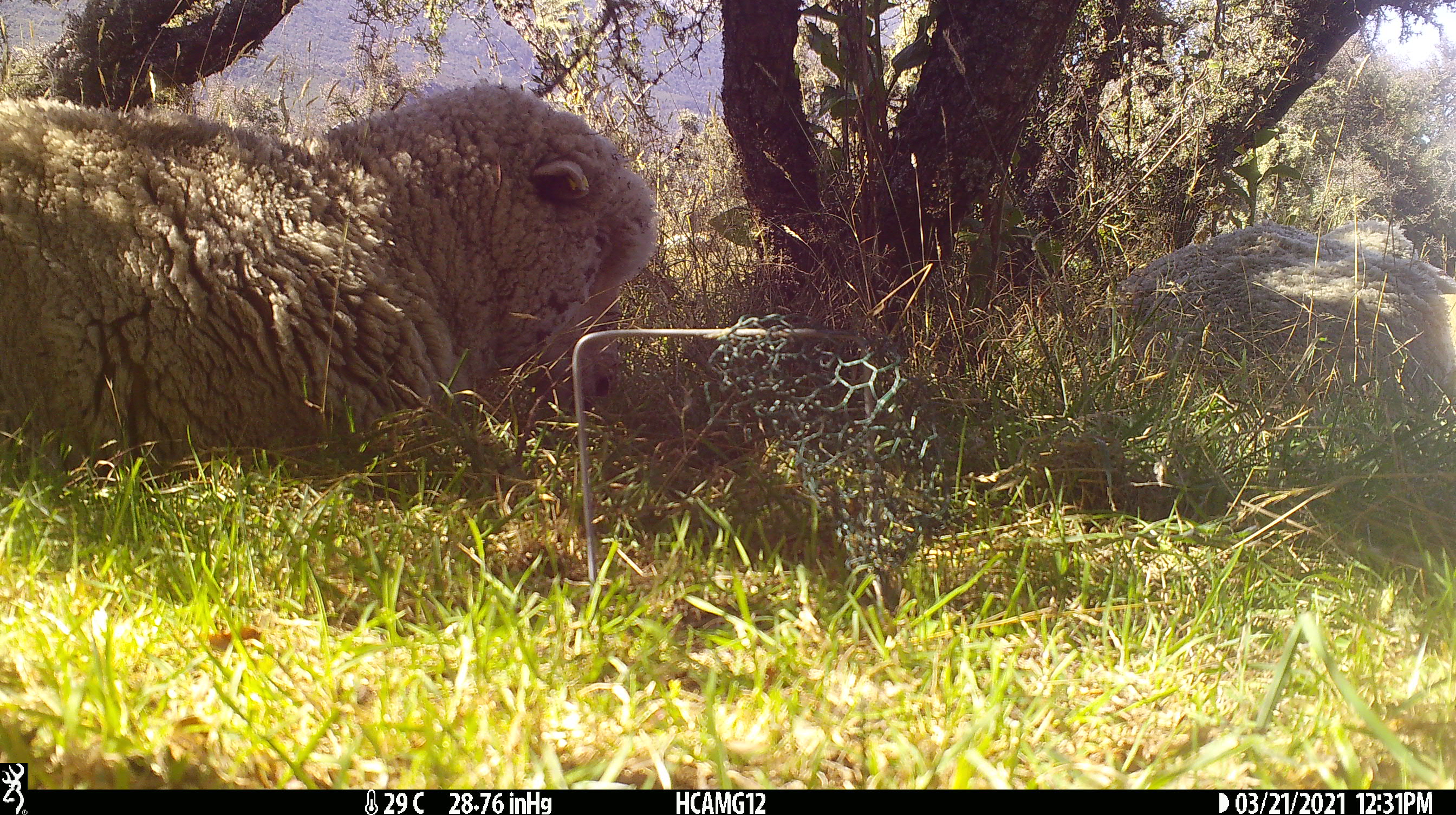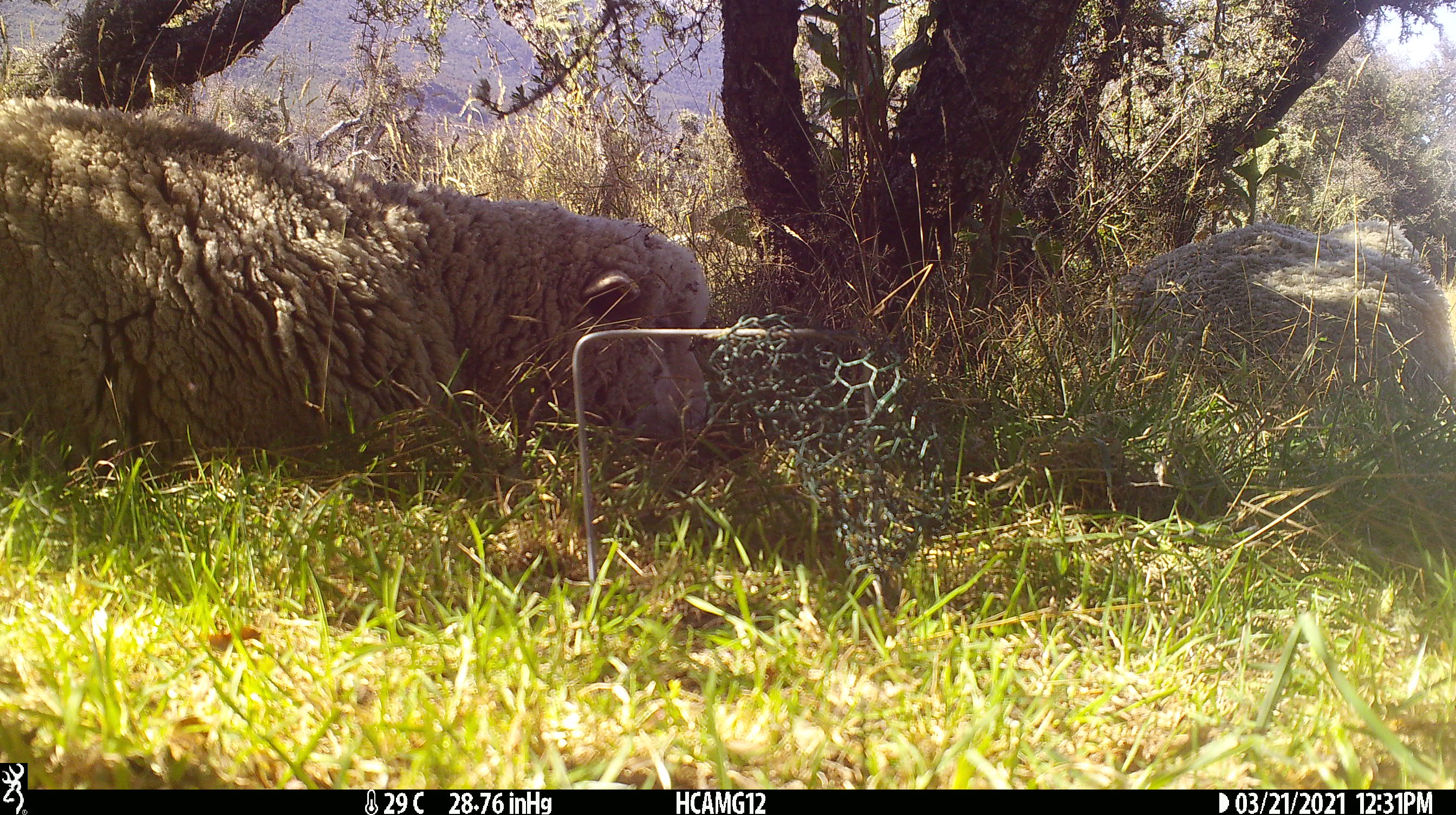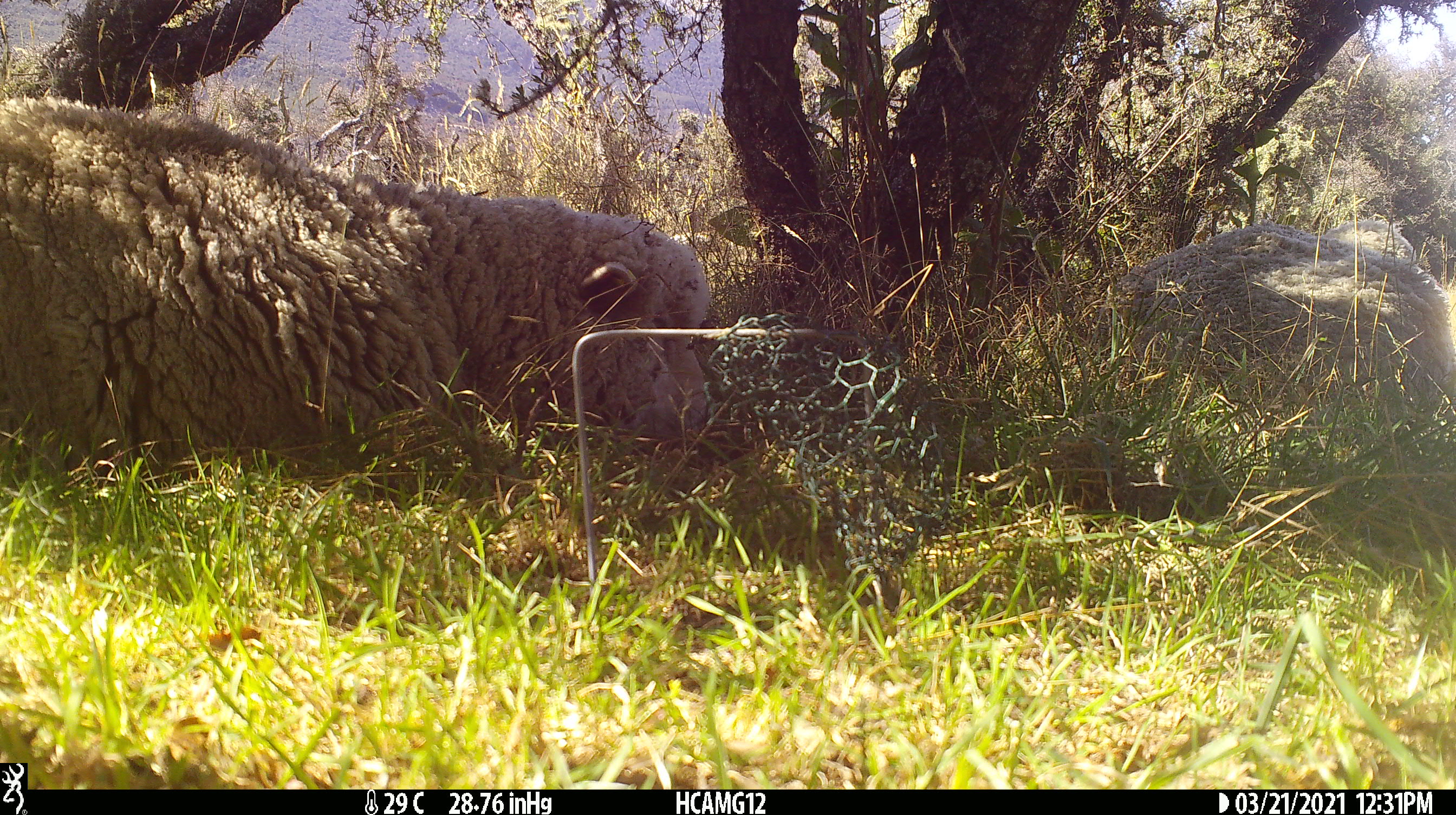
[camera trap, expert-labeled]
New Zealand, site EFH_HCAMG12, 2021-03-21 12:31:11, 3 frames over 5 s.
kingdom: Animalia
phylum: Chordata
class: Mammalia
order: Artiodactyla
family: Bovidae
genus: Ovis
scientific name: Ovis aries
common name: domestic sheep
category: sheep